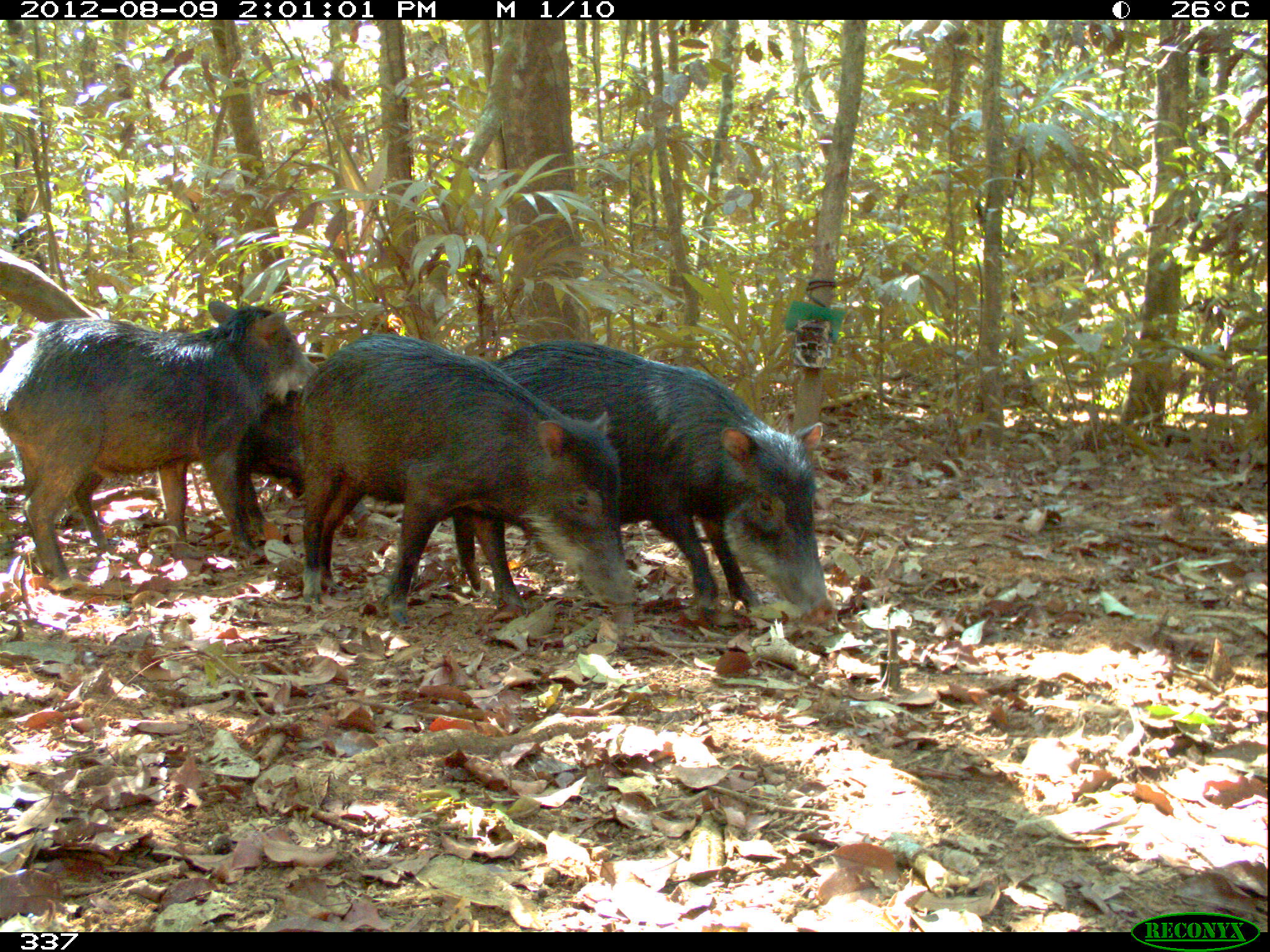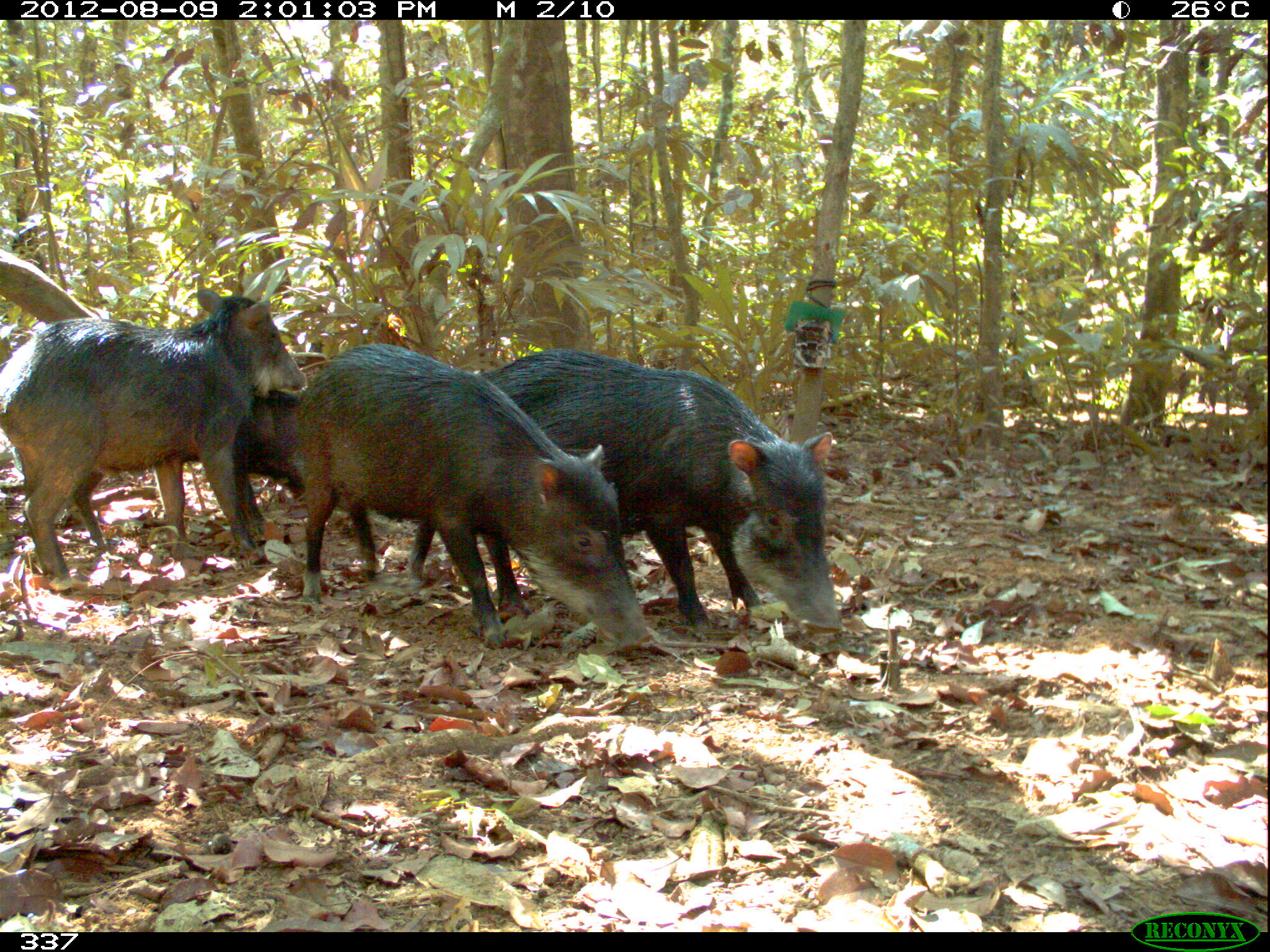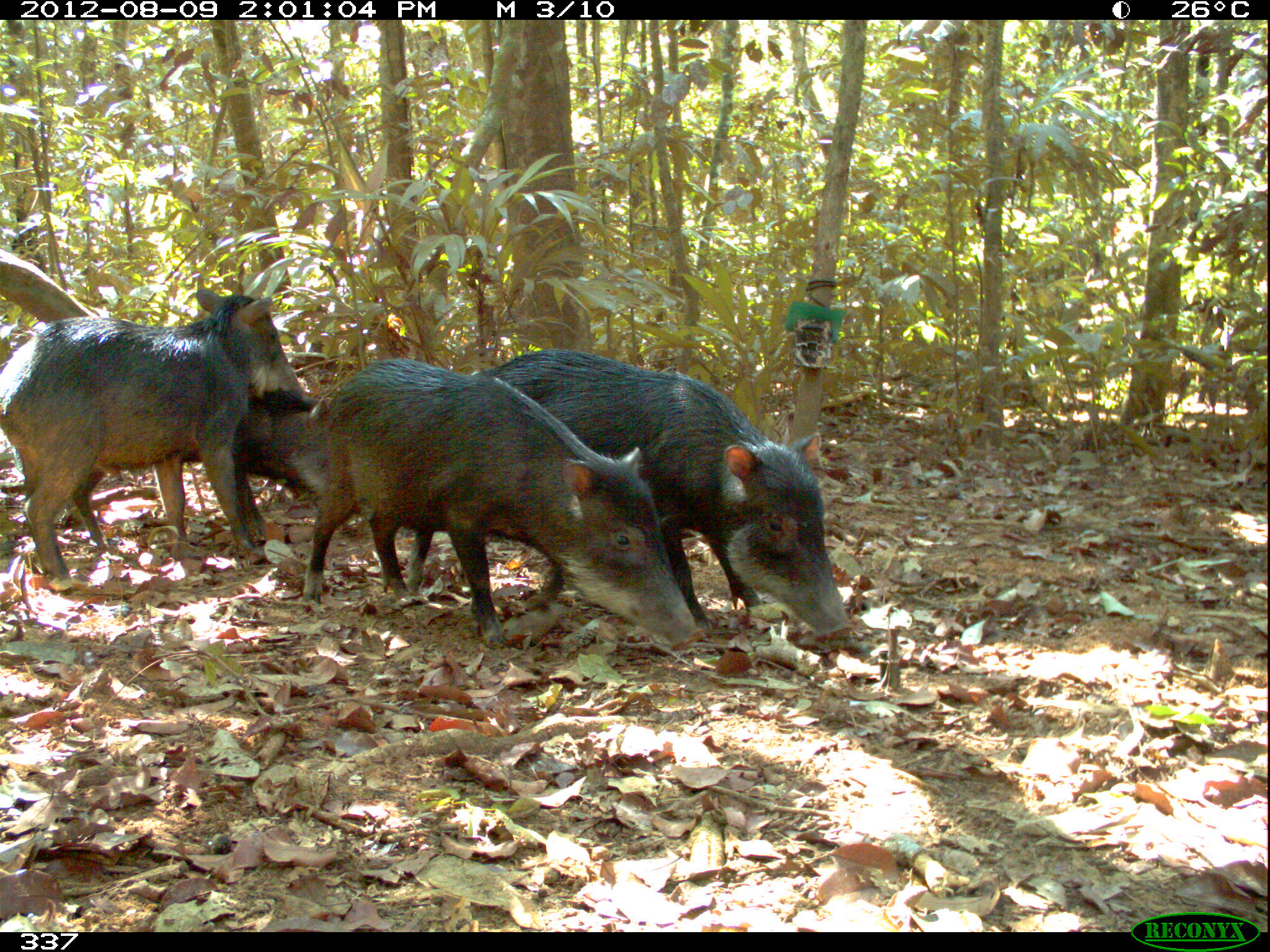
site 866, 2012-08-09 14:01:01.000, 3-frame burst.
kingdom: Animalia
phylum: Chordata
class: Mammalia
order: Artiodactyla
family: Tayassuidae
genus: Tayassu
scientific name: Tayassu pecari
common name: white-lipped peccary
Tayassu pecari (white-lipped peccary).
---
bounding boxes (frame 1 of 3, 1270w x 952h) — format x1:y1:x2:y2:
tayassu pecari: 291:332:639:627; 490:339:837:628; 0:293:327:597; 241:355:373:528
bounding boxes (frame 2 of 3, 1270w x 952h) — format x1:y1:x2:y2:
tayassu pecari: 290:337:657:655; 471:349:843:632; 0:286:308:594; 232:390:376:573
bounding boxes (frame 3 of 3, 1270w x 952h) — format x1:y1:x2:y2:
tayassu pecari: 300:358:706:656; 470:345:851:643; 0:287:324:589; 235:394:334:500